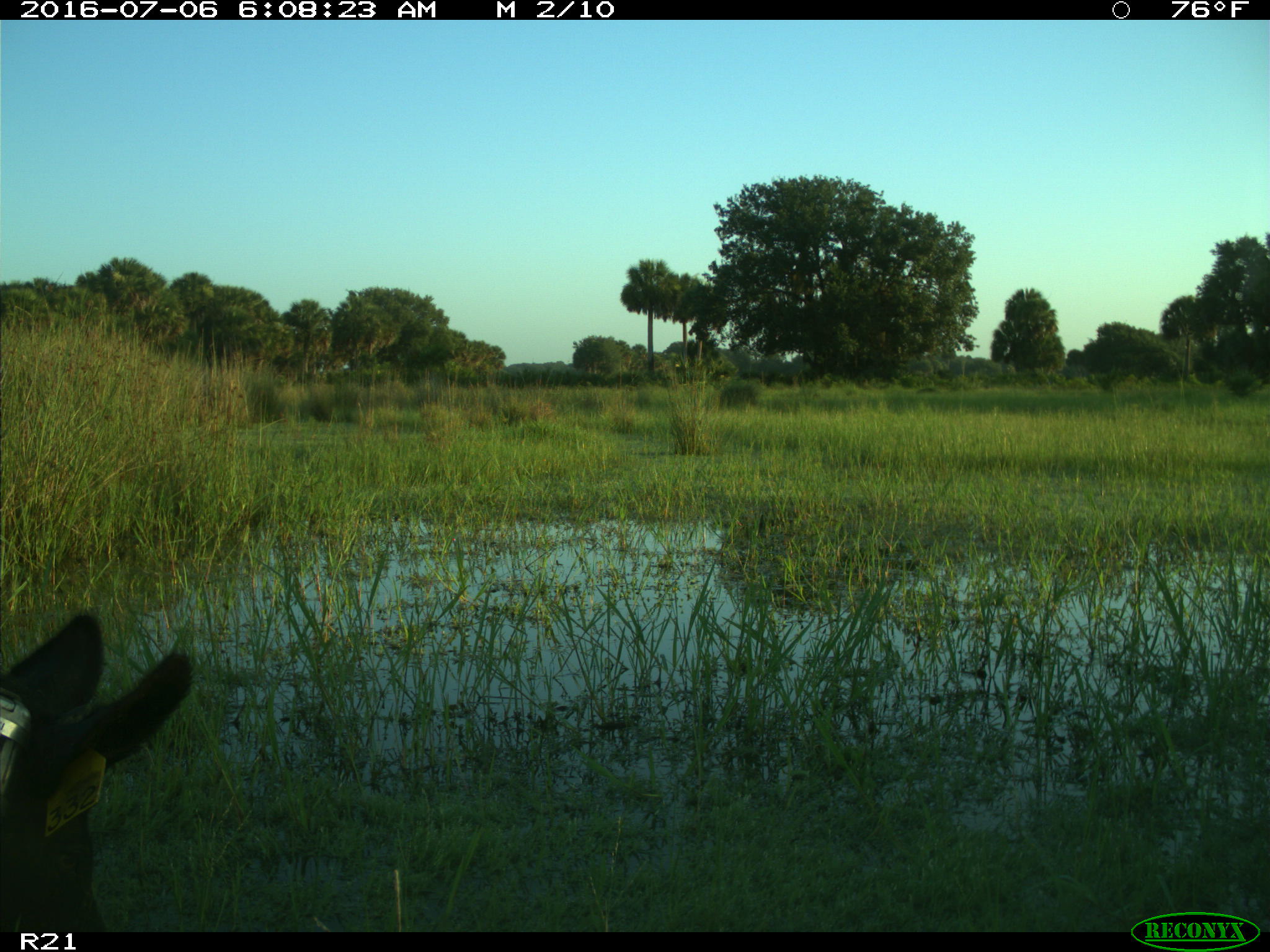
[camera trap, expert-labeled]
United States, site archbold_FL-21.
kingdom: Animalia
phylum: Chordata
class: Mammalia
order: Artiodactyla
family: Suidae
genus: Sus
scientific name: Sus scrofa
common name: wild boar